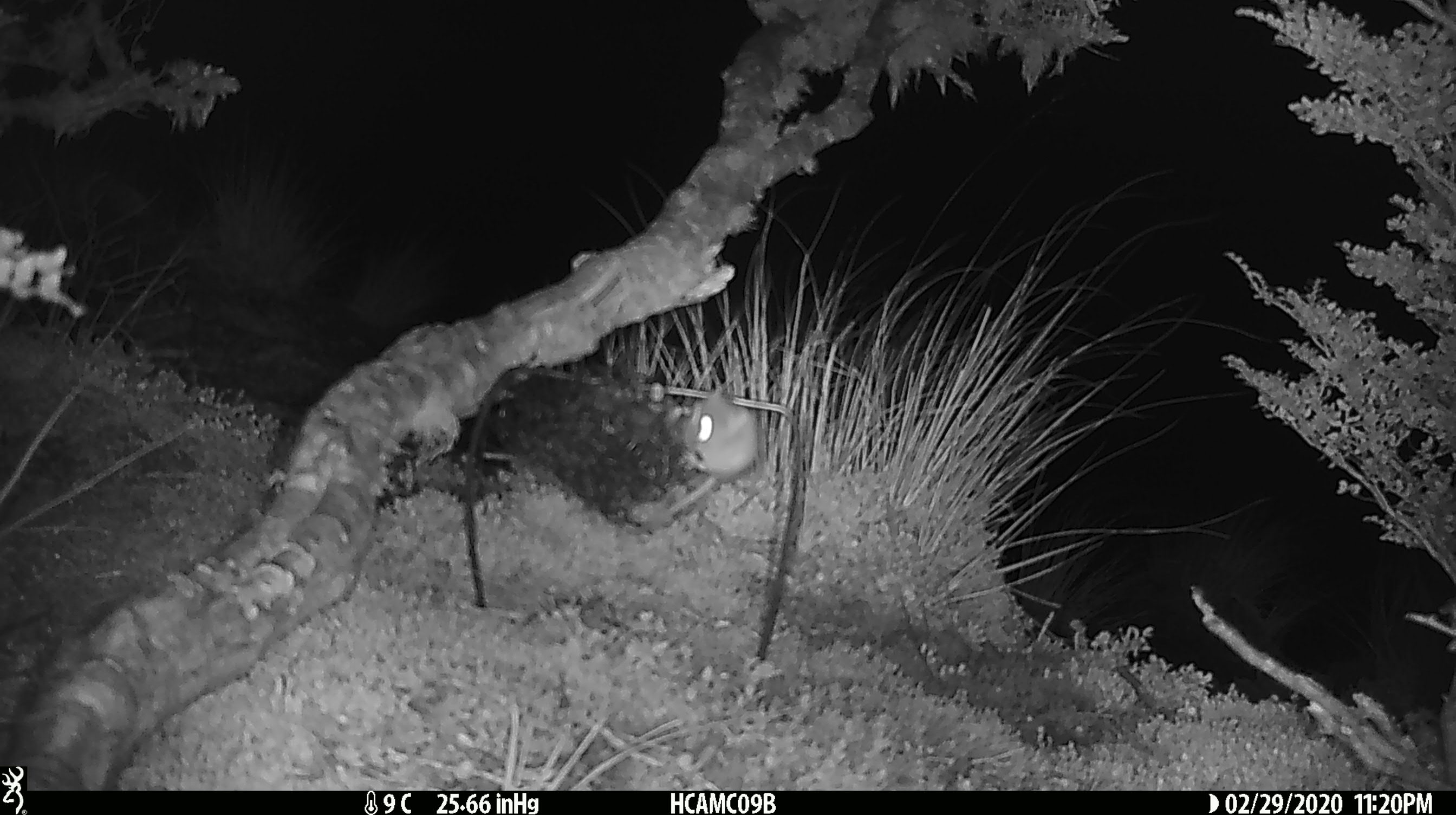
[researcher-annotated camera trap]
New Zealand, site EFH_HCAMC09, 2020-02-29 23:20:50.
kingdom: Animalia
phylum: Chordata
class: Mammalia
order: Rodentia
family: Muridae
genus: Mus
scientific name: Mus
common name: mouse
Mouse (Mus).